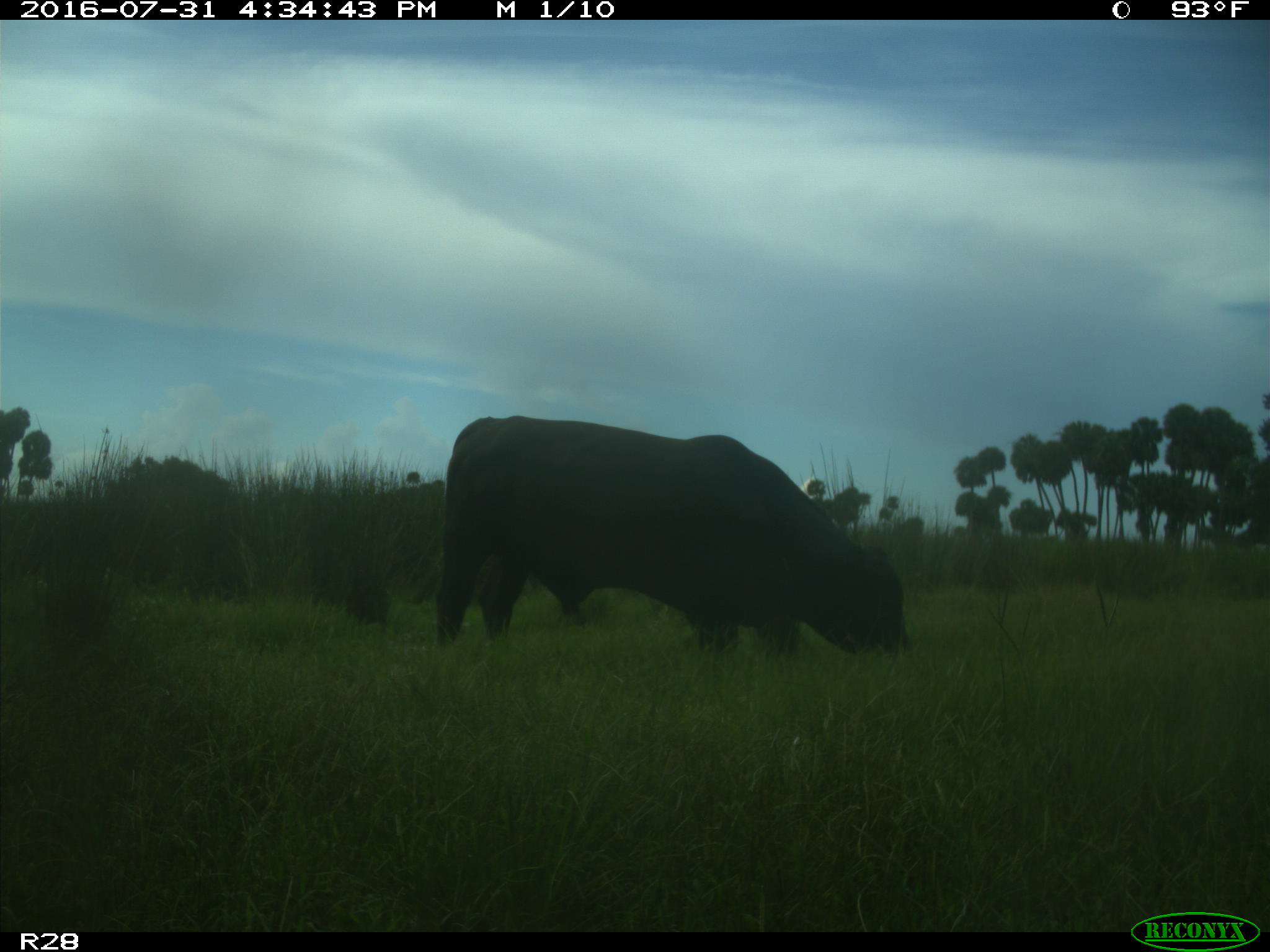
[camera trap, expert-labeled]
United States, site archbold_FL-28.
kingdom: Animalia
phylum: Chordata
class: Mammalia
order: Artiodactyla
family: Bovidae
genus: Bos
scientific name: Bos taurus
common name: domestic cow